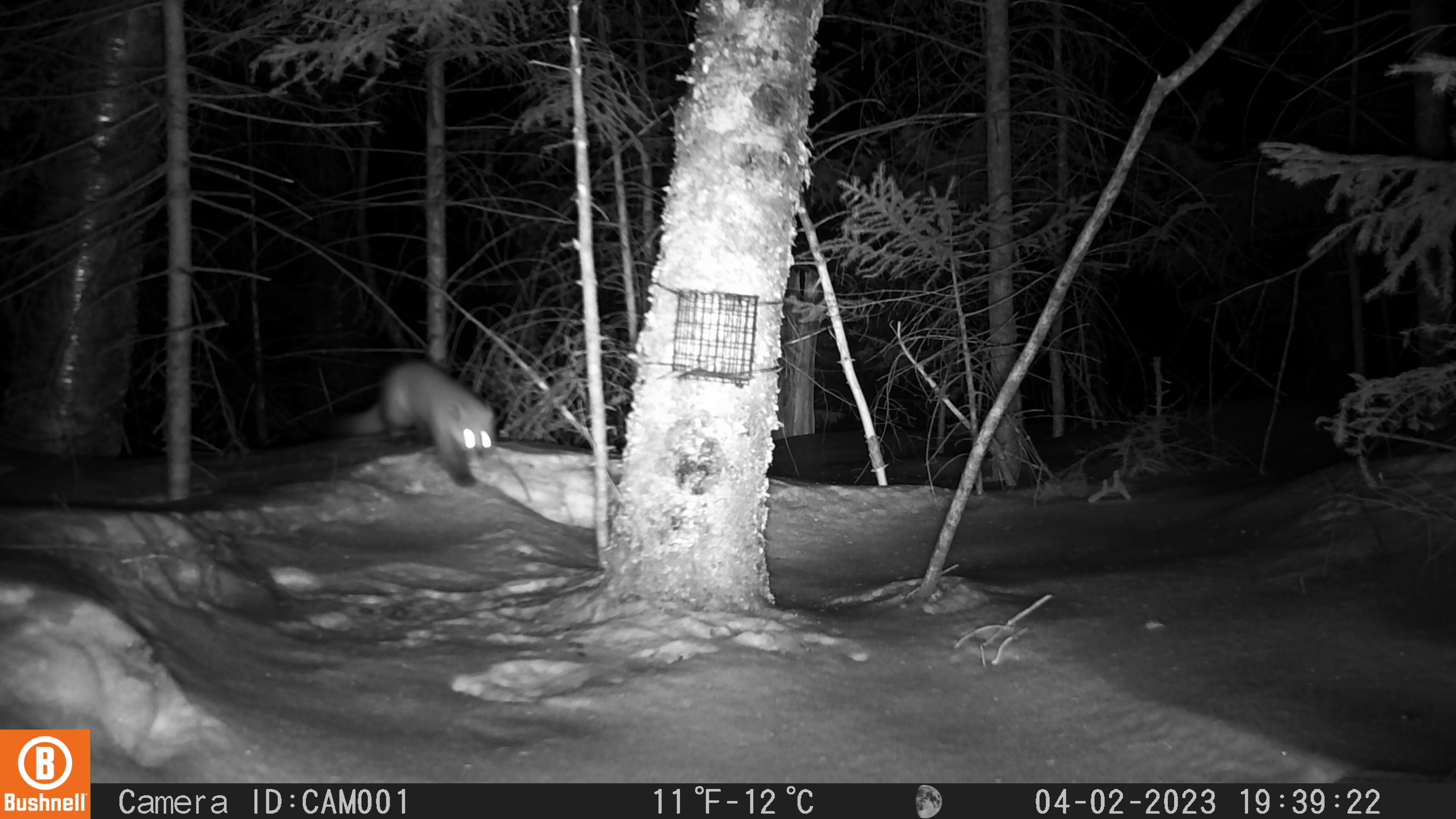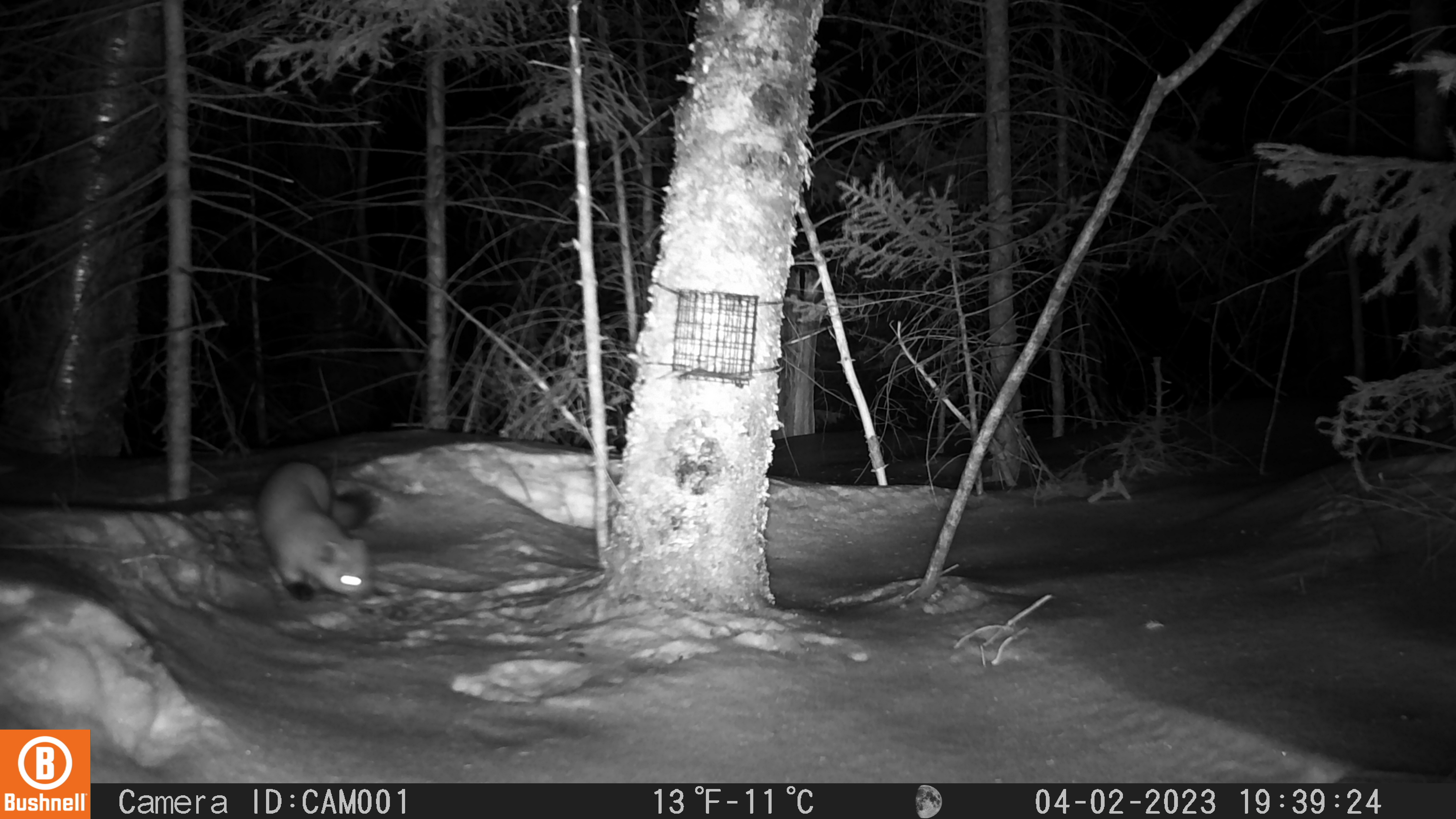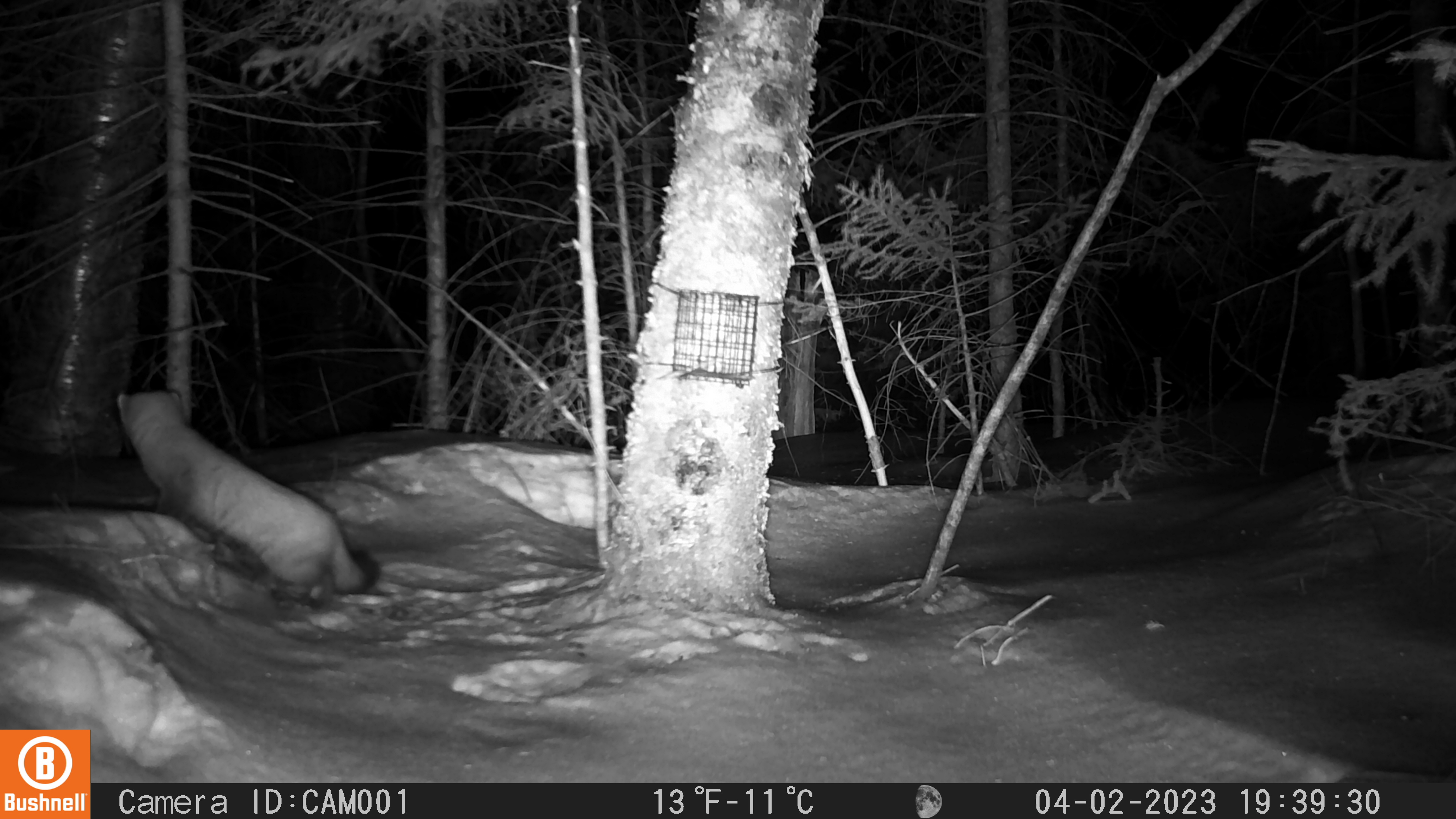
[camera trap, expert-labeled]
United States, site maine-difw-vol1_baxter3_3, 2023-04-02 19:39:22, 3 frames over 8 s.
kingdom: Animalia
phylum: Chordata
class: Mammalia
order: Carnivora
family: Mustelidae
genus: Martes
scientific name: Martes americana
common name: american marten